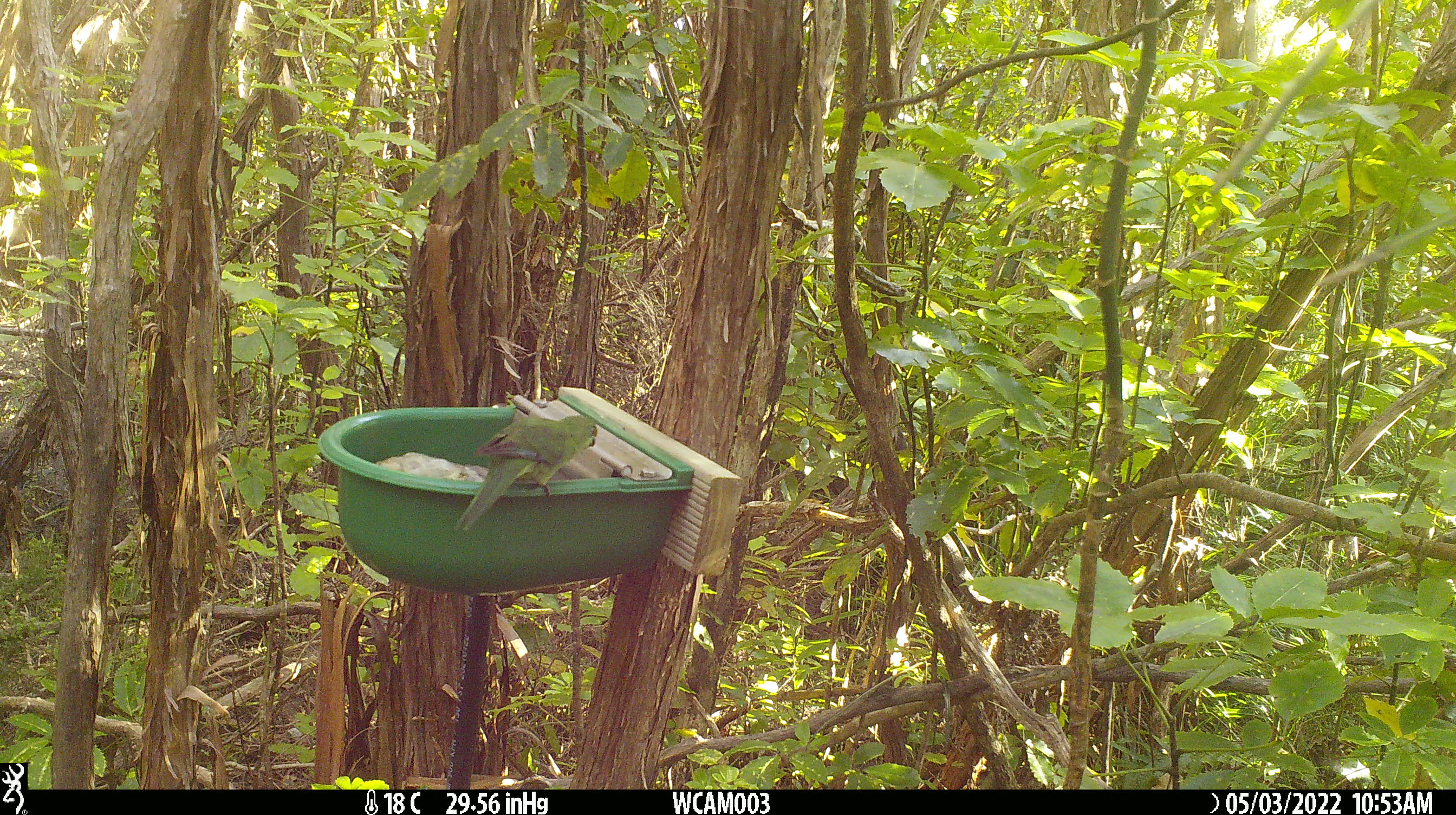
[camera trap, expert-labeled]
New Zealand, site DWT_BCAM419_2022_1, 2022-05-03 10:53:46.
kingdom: Animalia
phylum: Chordata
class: Aves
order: Psittaciformes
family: Psittaculidae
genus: Cyanoramphus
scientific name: Cyanoramphus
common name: parakeet